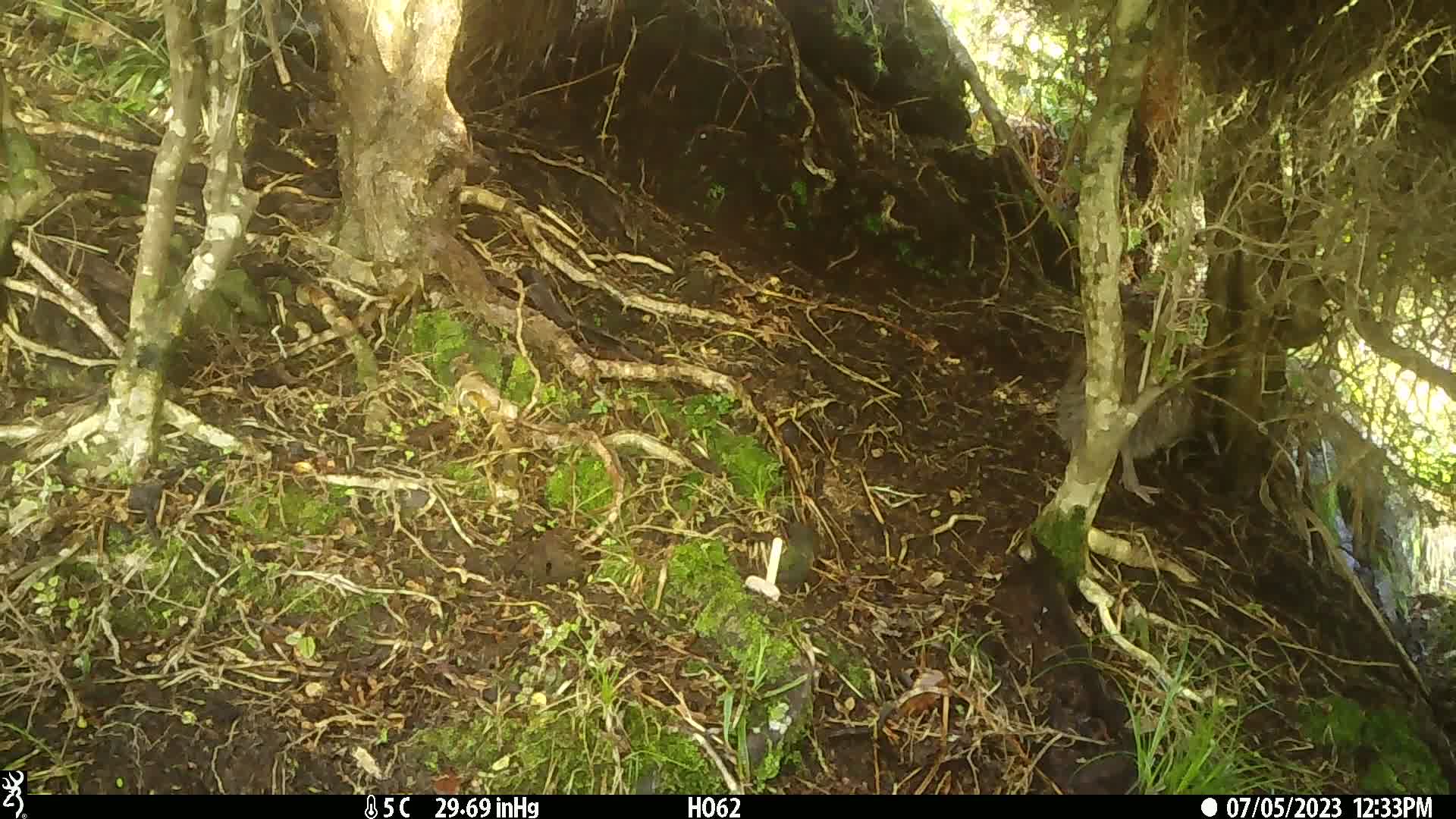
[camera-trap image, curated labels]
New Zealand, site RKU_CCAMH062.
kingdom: Animalia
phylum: Chordata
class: Aves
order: Apterygiformes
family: Apterygidae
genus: Apteryx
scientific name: Apteryx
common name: kiwi